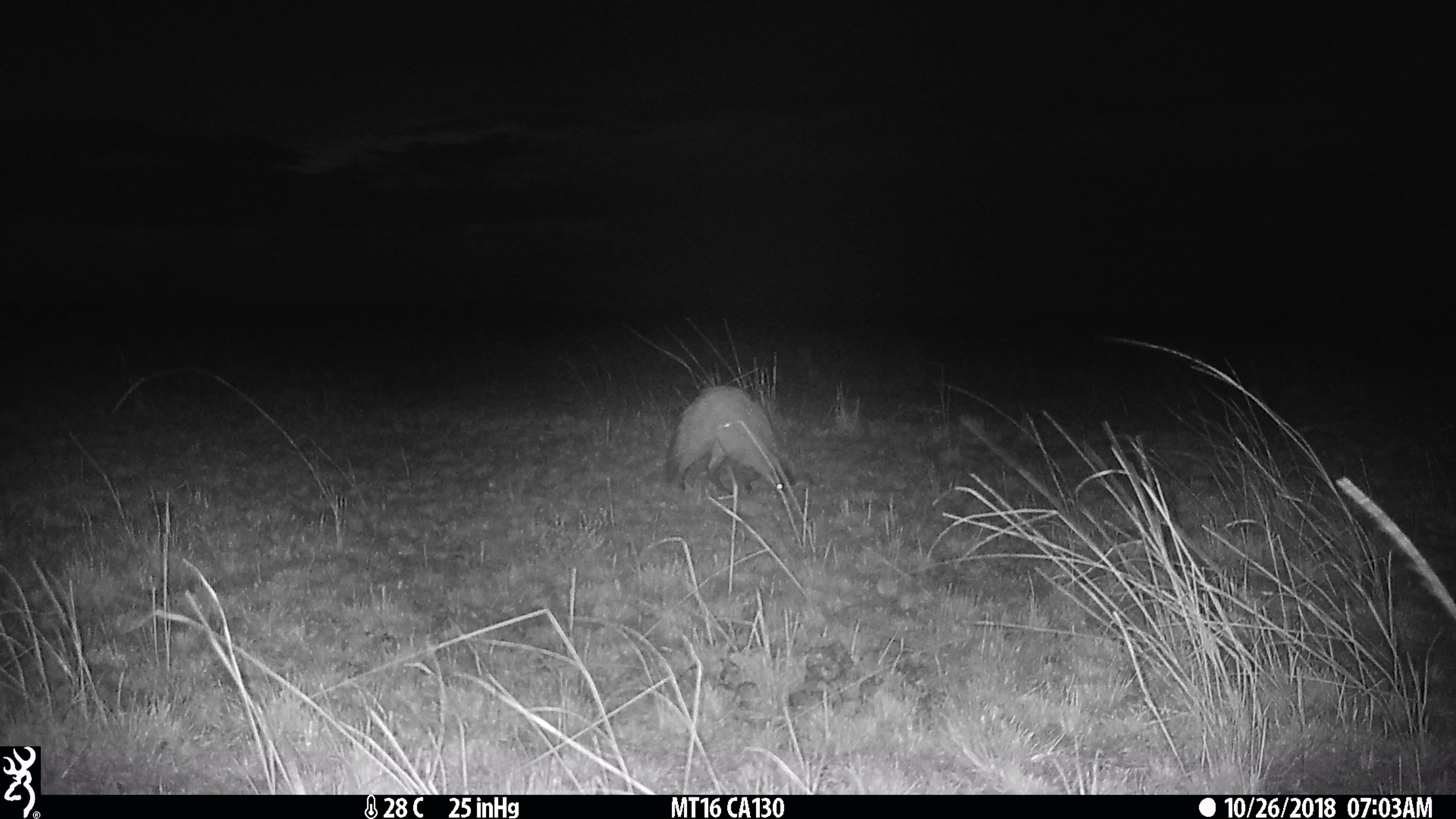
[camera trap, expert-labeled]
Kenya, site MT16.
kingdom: Animalia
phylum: Chordata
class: Mammalia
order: Carnivora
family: Canidae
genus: Otocyon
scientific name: Otocyon megalotis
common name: bat-eared fox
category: bateared fox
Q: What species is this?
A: Bateared fox (bat-eared fox) (Otocyon megalotis).